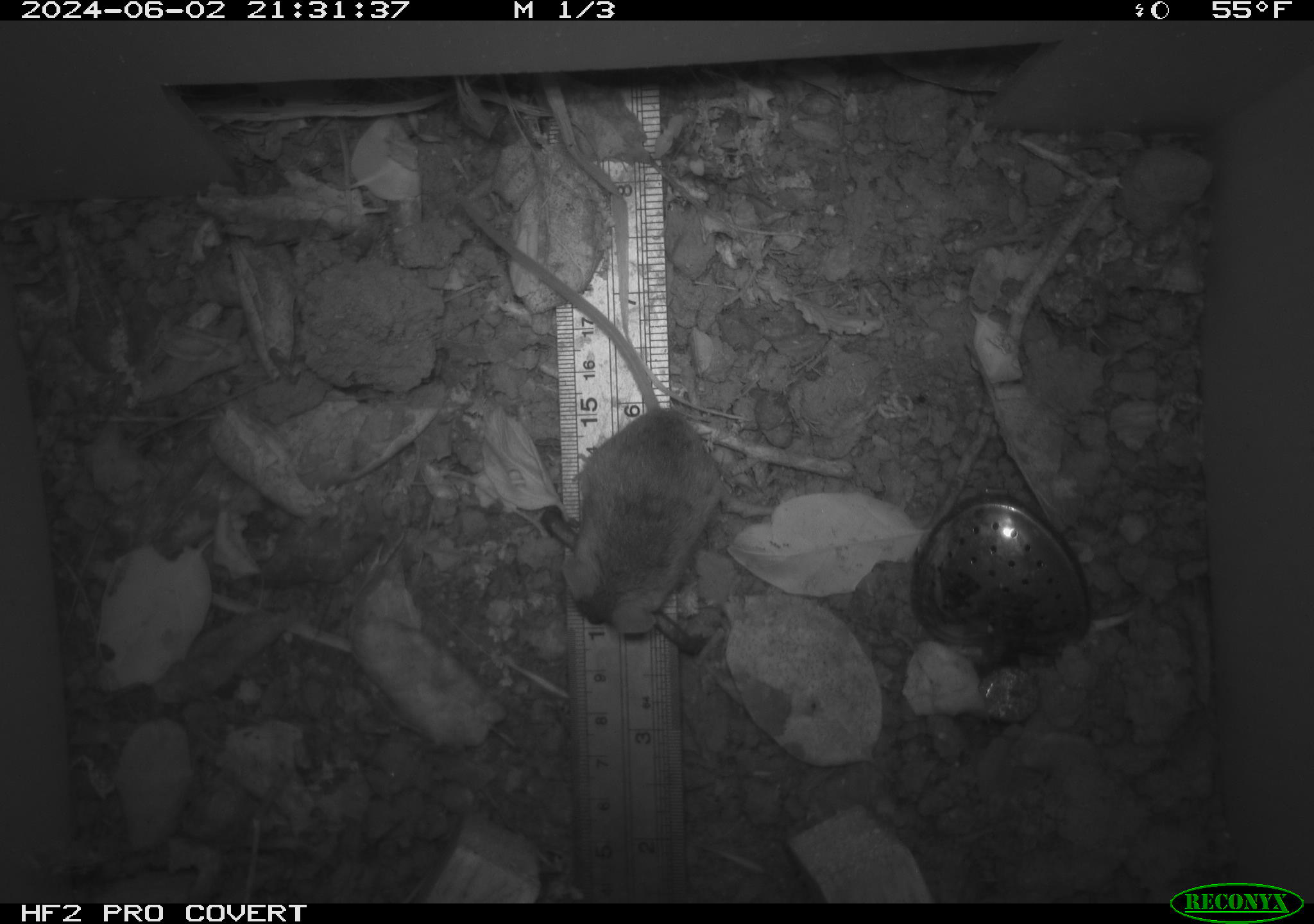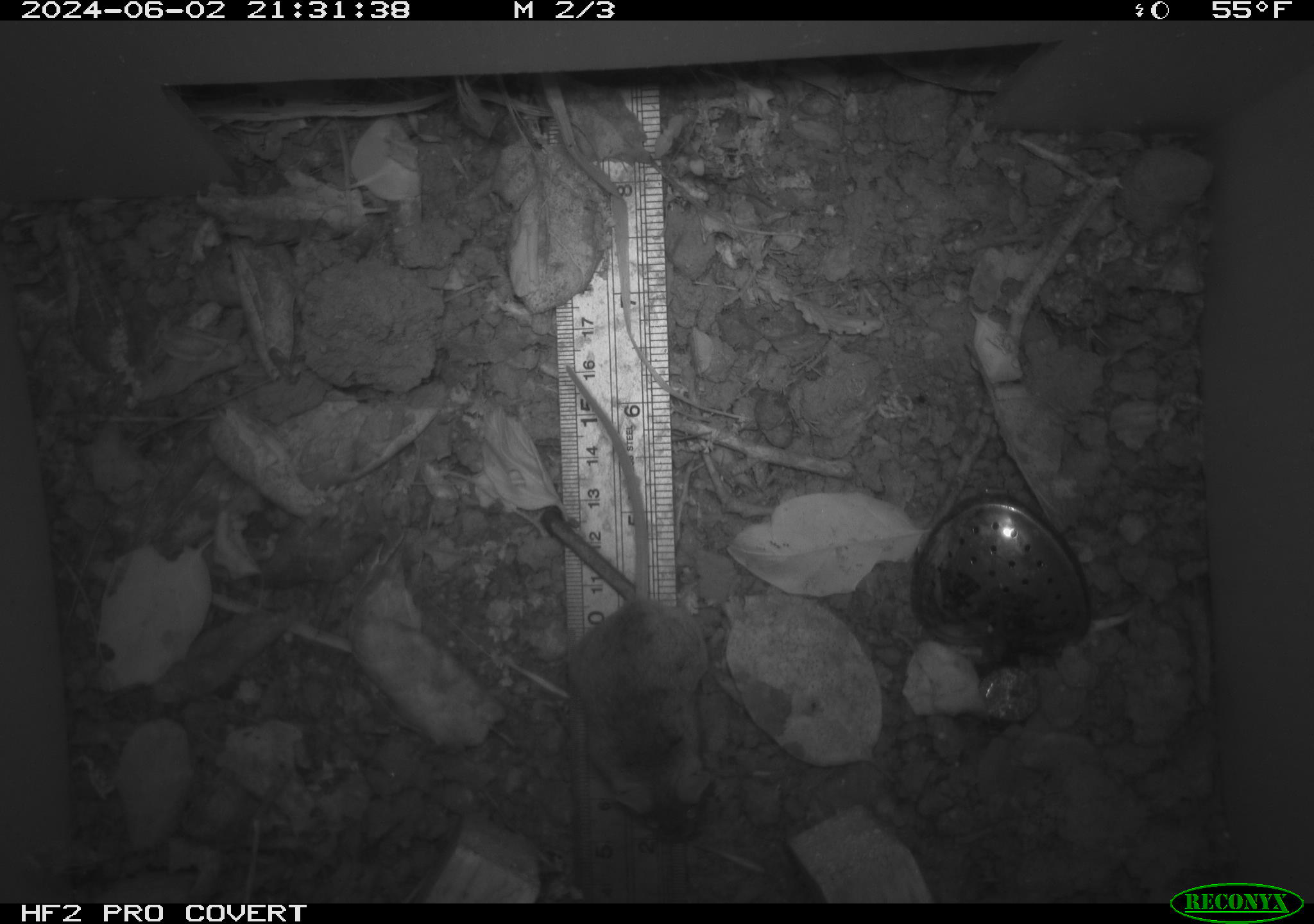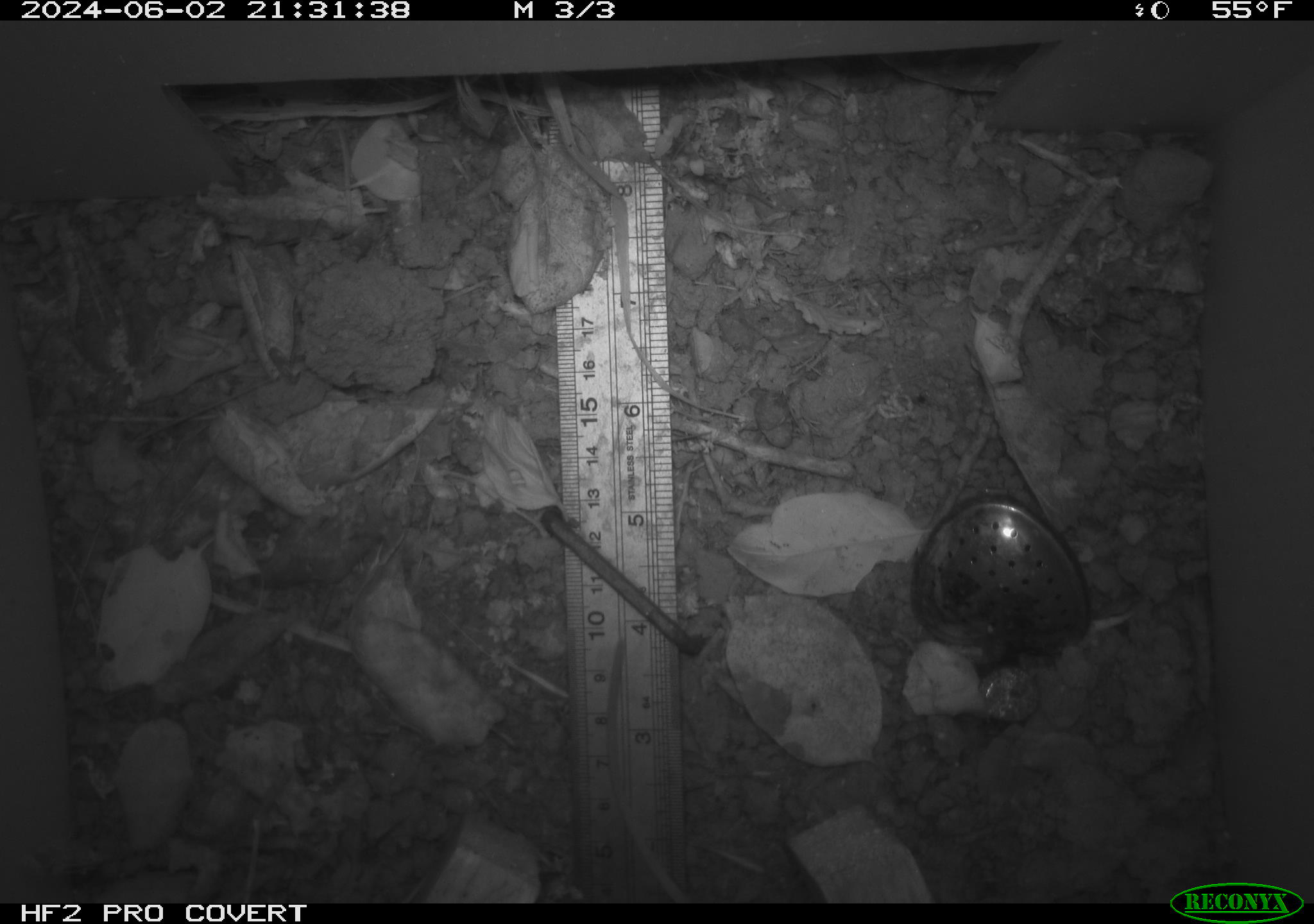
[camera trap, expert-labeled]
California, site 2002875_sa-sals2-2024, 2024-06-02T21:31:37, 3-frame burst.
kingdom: Animalia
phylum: Chordata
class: Mammalia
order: Rodentia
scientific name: Rodentia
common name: mouse species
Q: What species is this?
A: Mouse species (Rodentia).